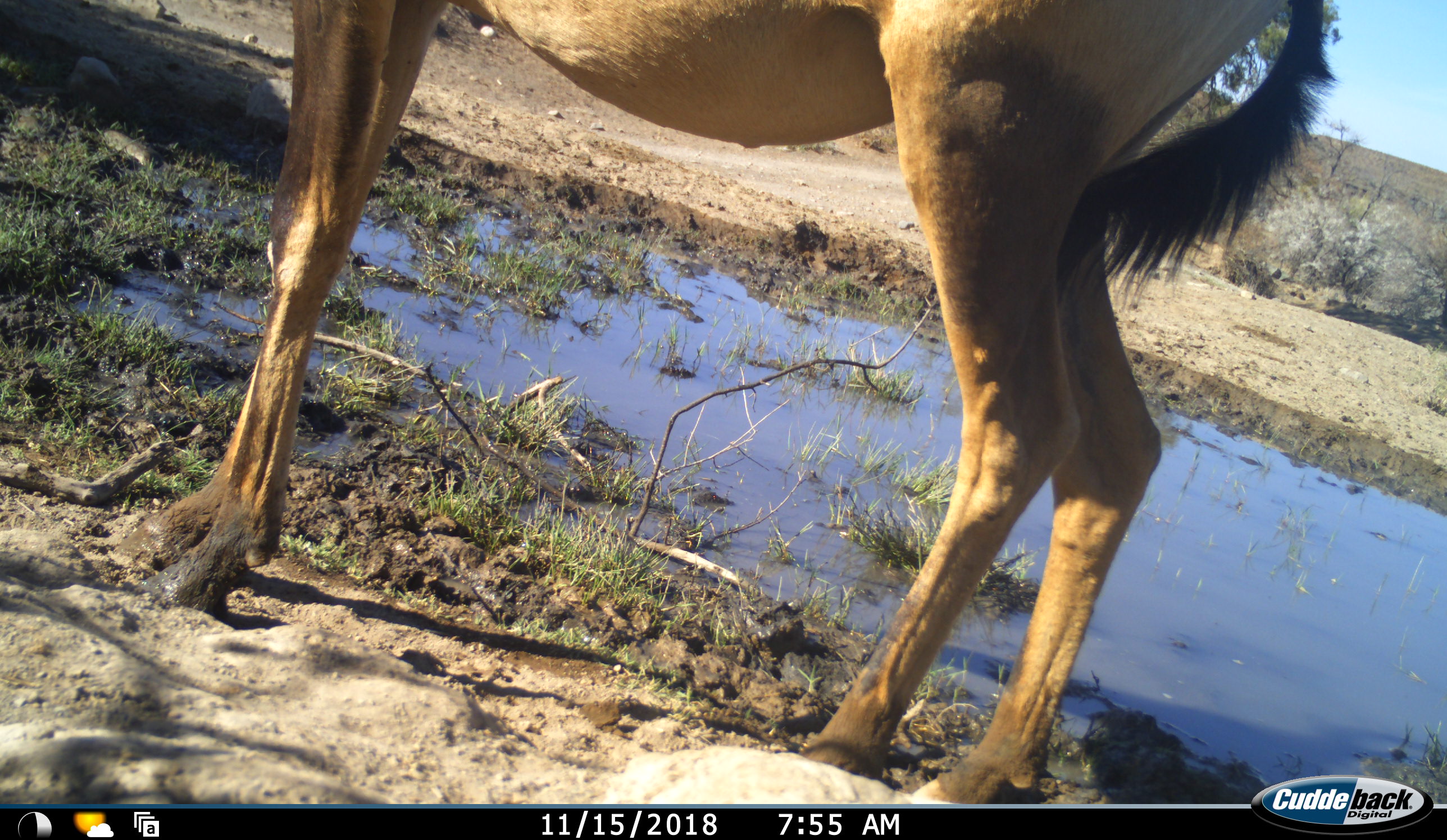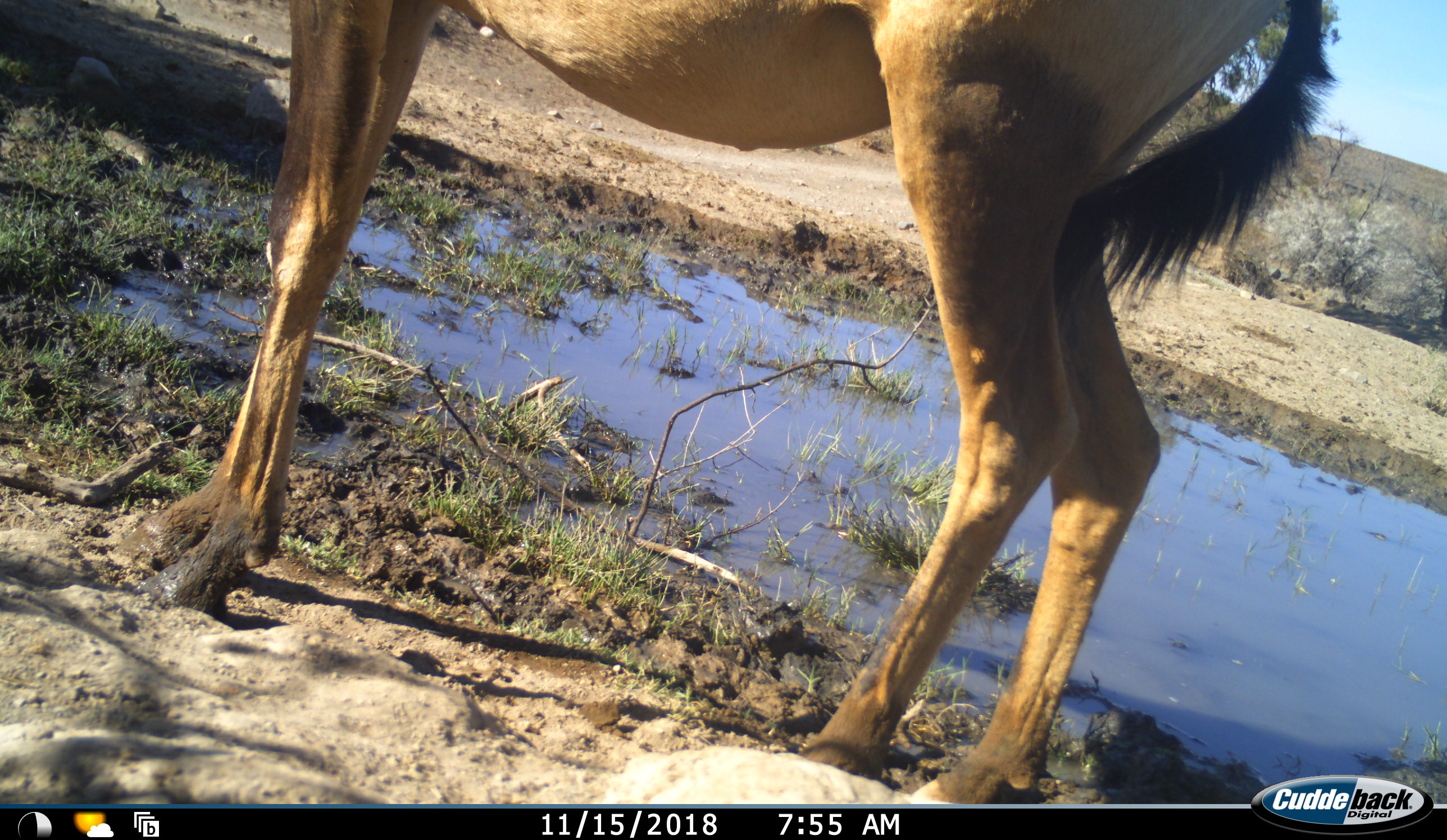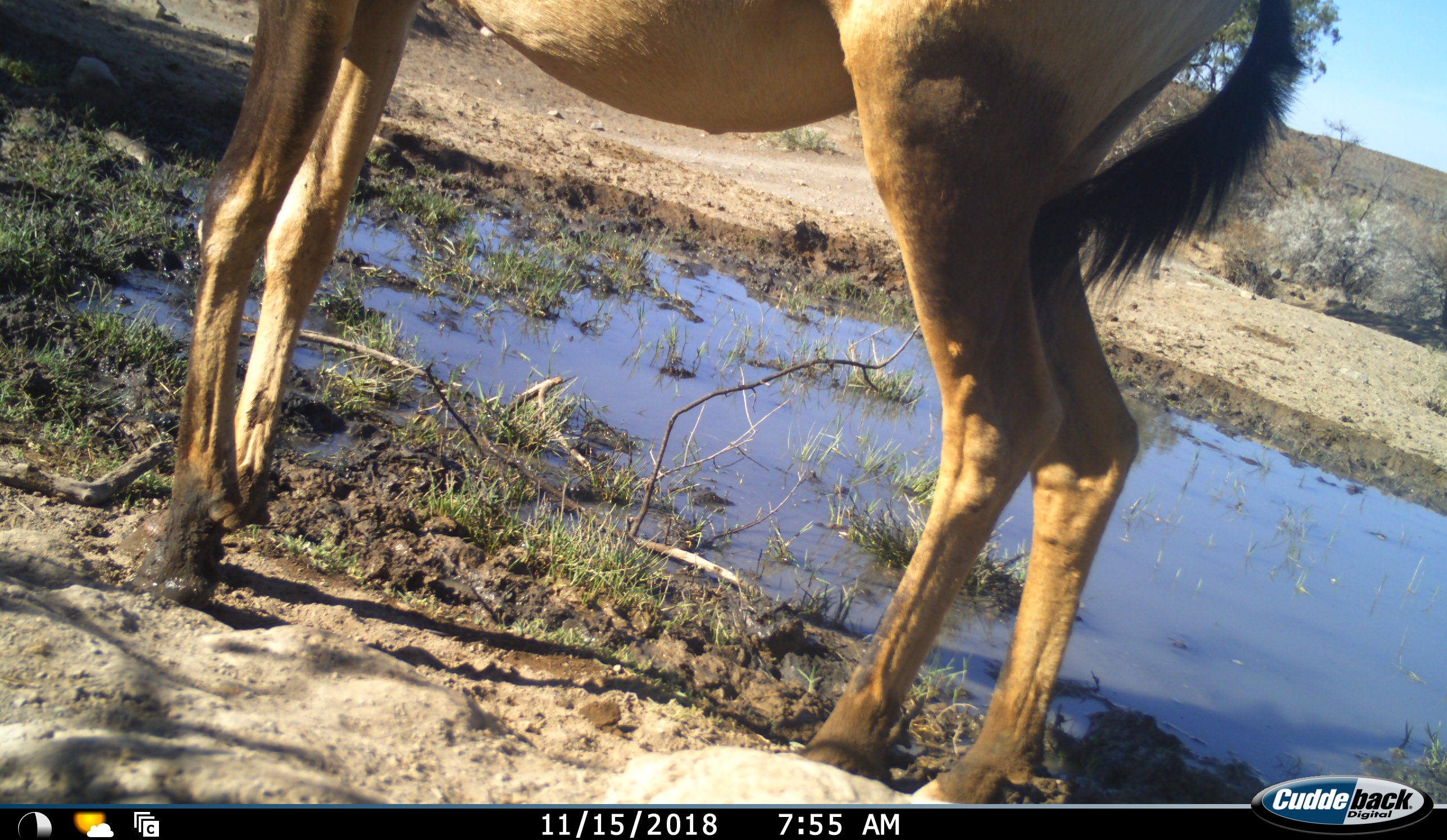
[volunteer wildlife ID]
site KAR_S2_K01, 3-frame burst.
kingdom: Animalia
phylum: Chordata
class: Mammalia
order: Artiodactyla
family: Bovidae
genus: Alcelaphus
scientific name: Alcelaphus buselaphus caama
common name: red hartebeest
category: hartebeestred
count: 1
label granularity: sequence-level